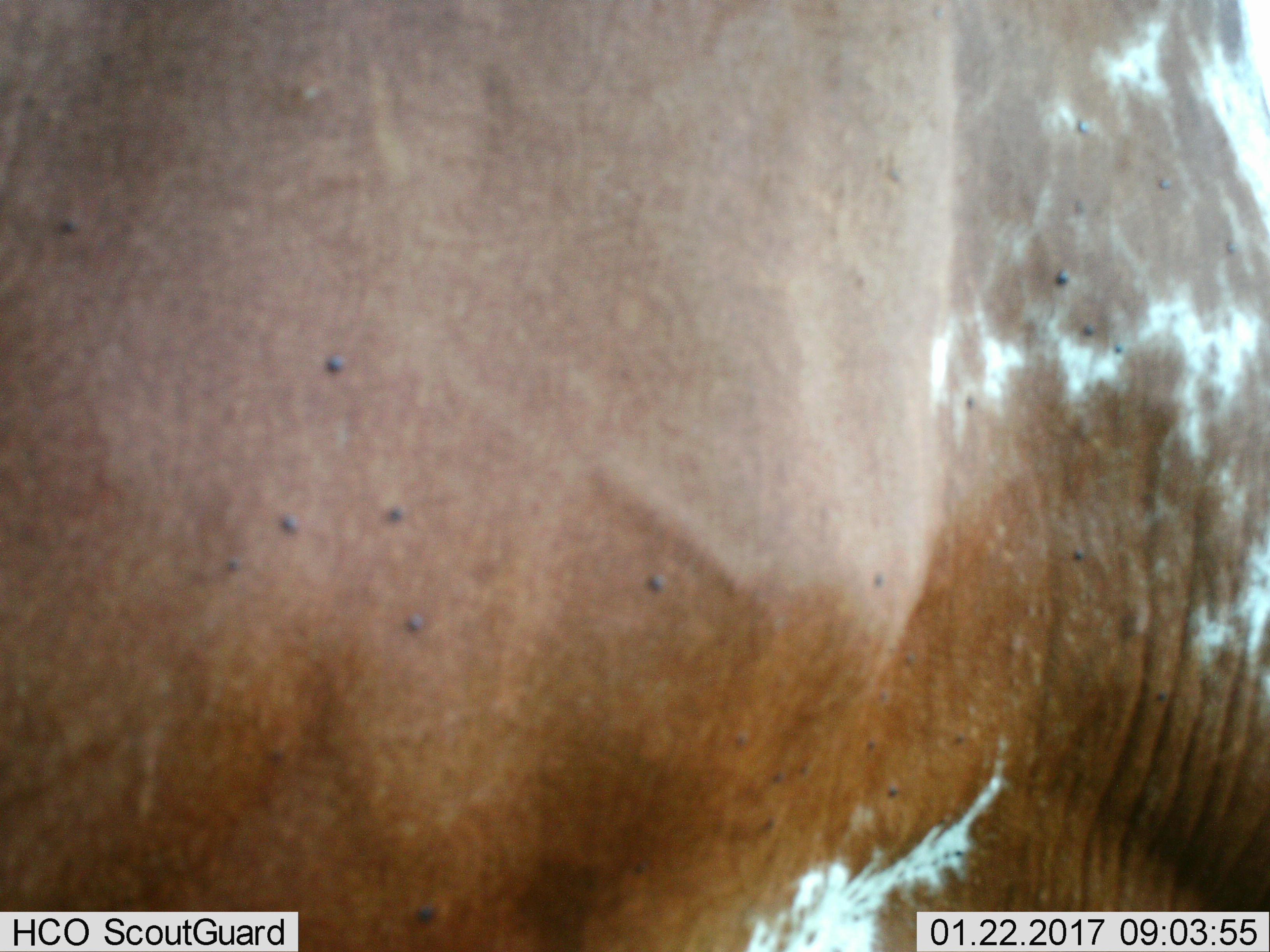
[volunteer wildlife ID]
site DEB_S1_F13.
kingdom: Animalia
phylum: Chordata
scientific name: Vertebrata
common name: domestic animal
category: domesticanimal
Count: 1.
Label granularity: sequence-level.